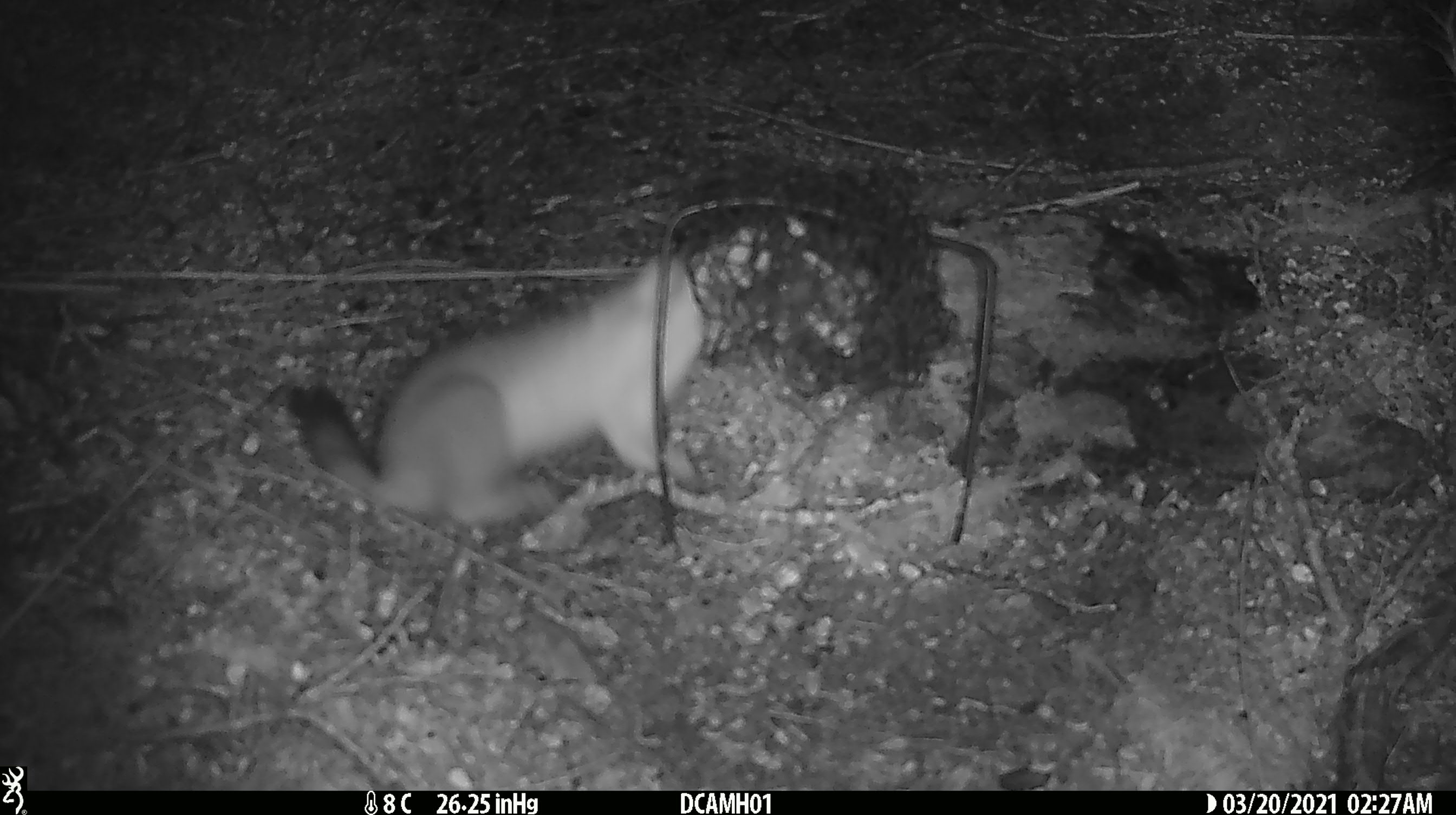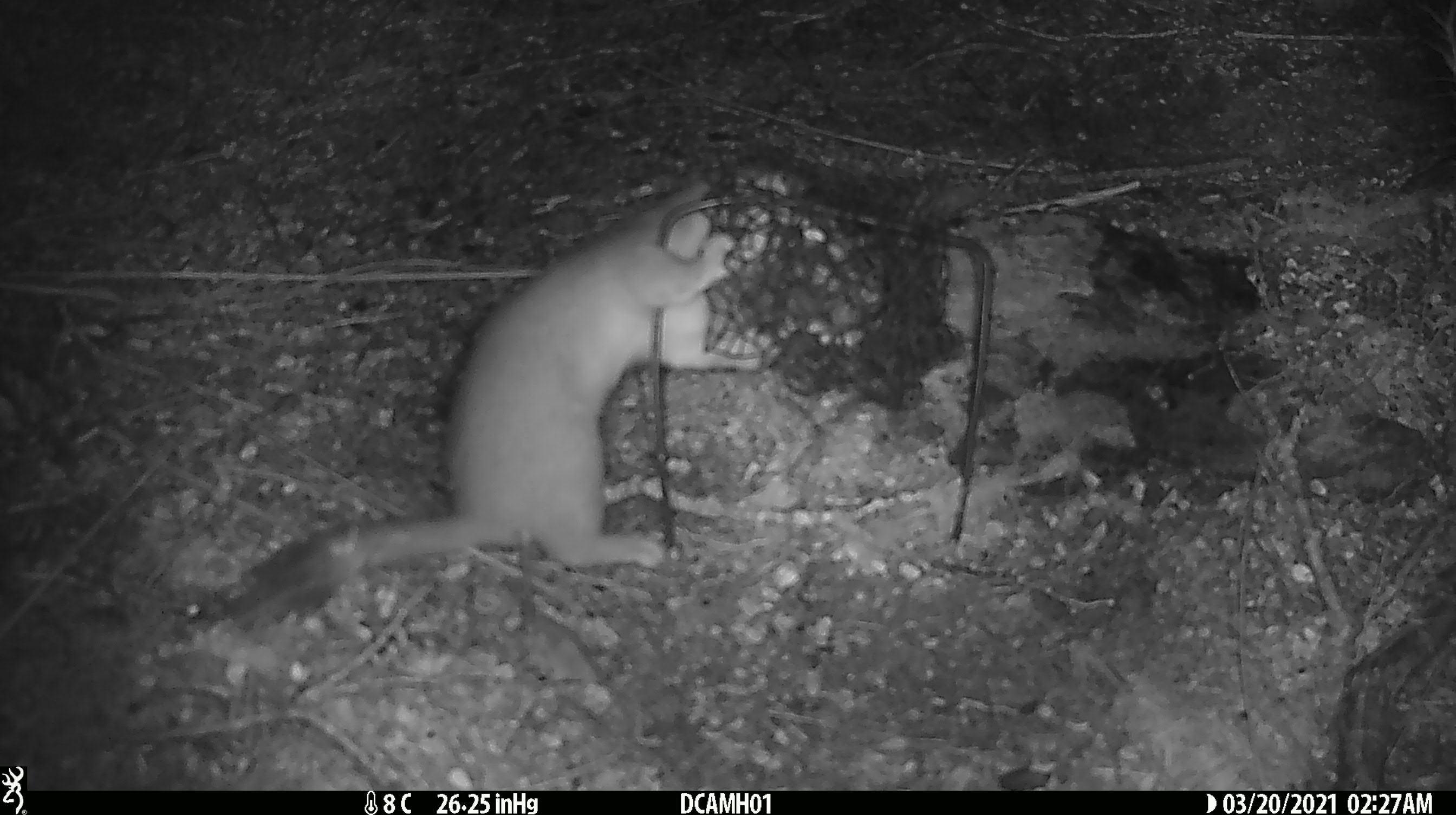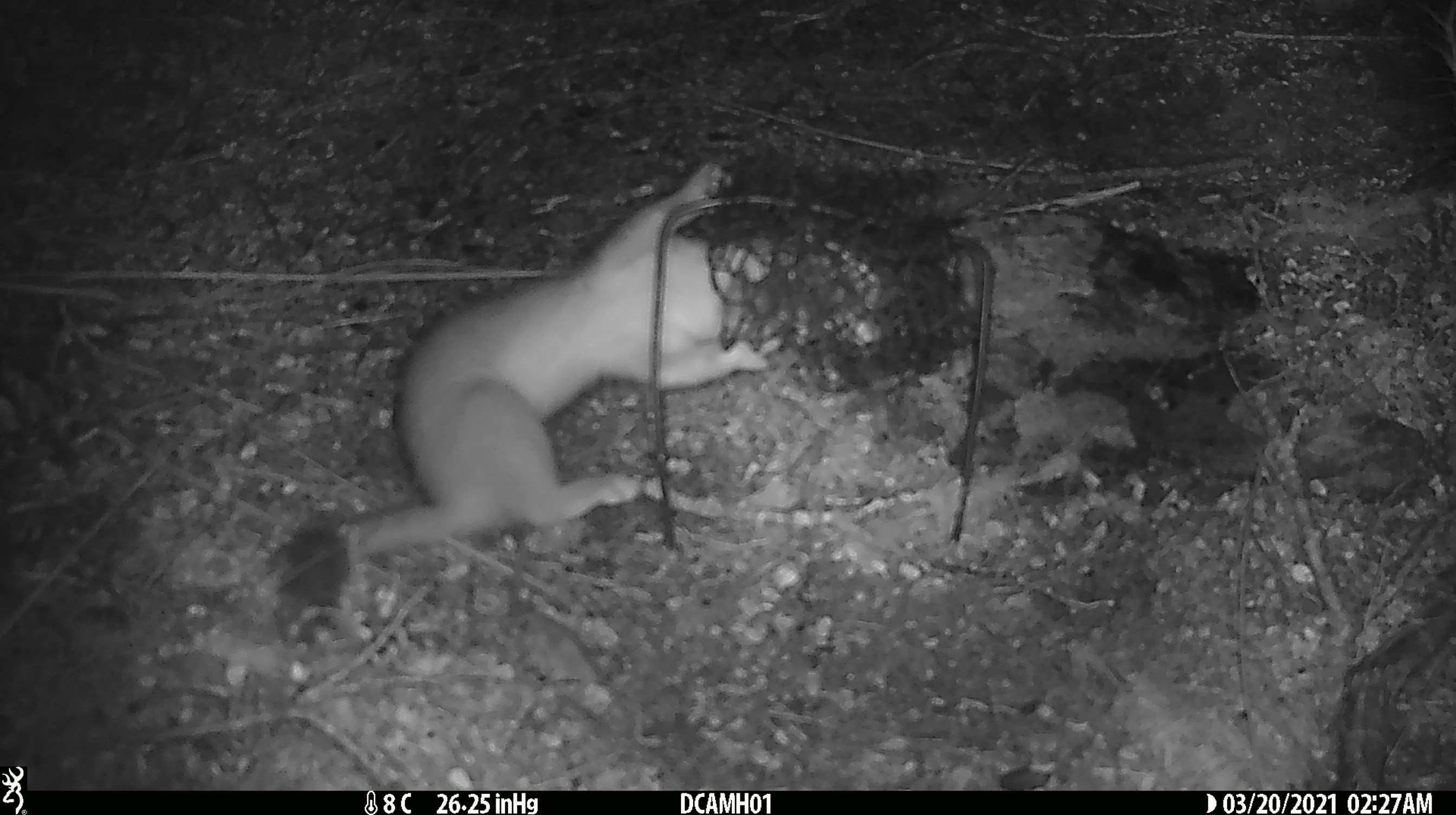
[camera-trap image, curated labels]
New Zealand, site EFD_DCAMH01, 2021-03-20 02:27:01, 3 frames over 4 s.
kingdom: Animalia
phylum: Chordata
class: Mammalia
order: Carnivora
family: Mustelidae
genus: Mustela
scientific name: Mustela erminea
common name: stoat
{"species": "stoat (Mustela erminea)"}